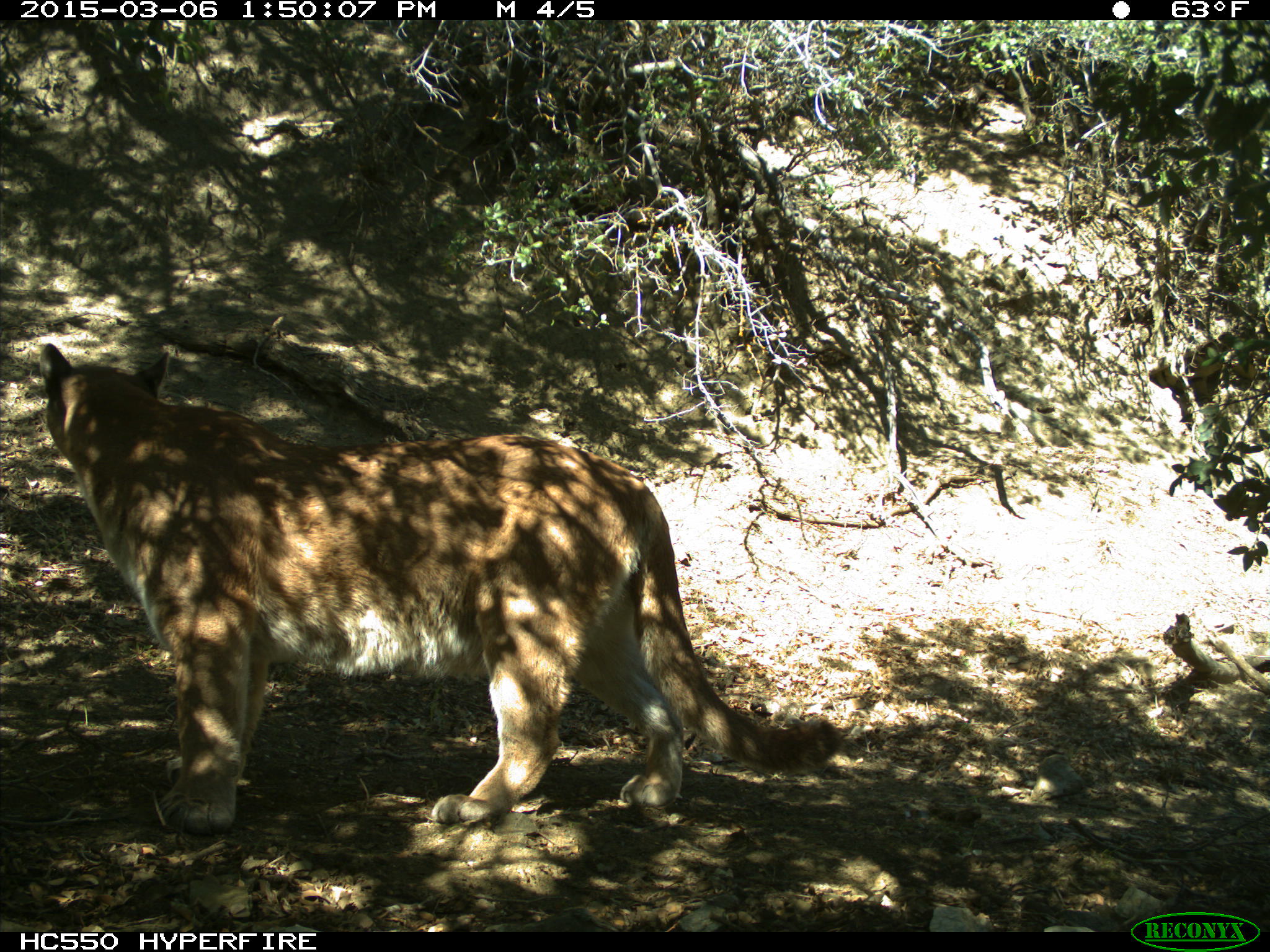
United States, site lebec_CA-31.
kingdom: Animalia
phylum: Chordata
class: Mammalia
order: Carnivora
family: Felidae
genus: Puma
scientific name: Puma concolor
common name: mountain lion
Puma concolor (mountain lion).